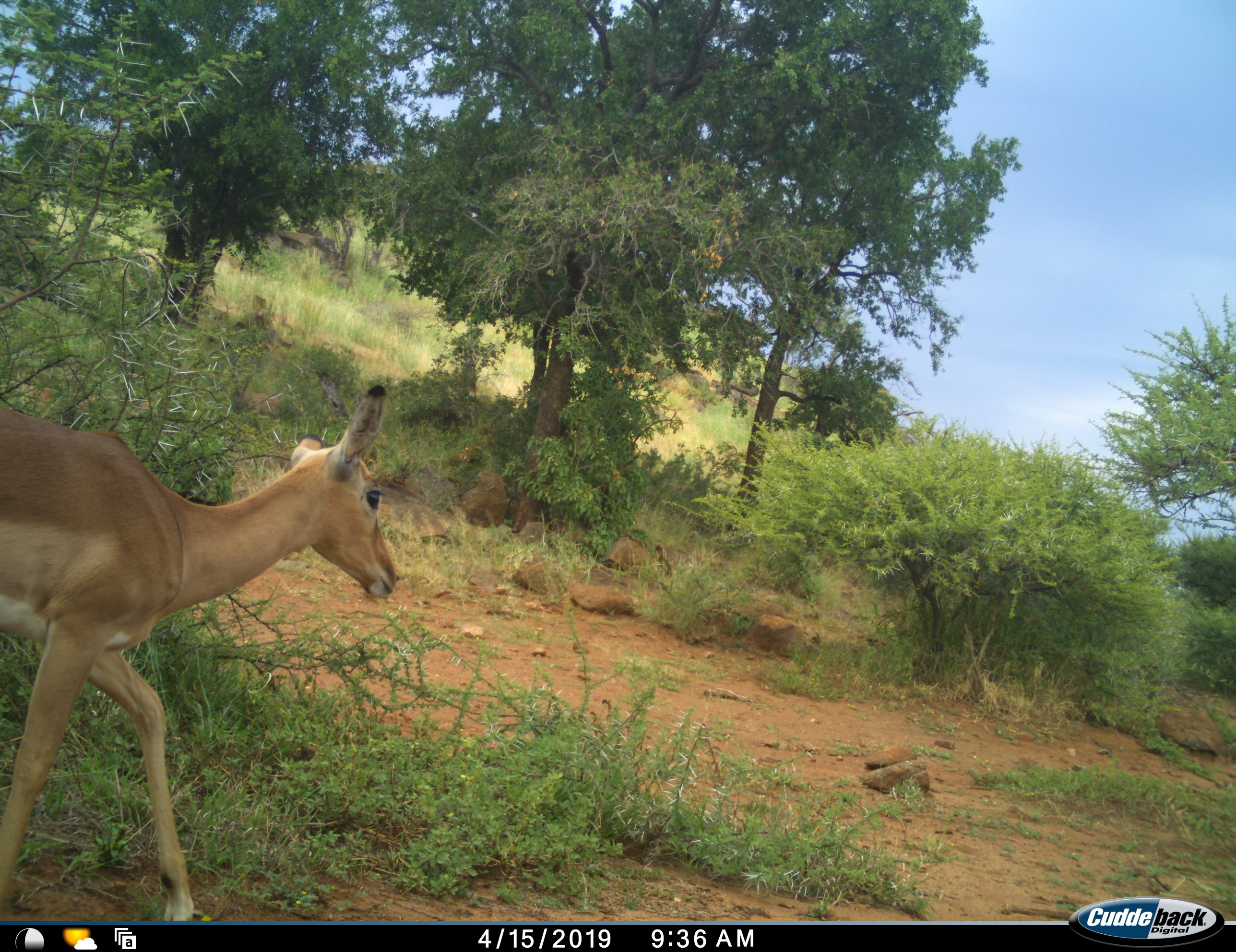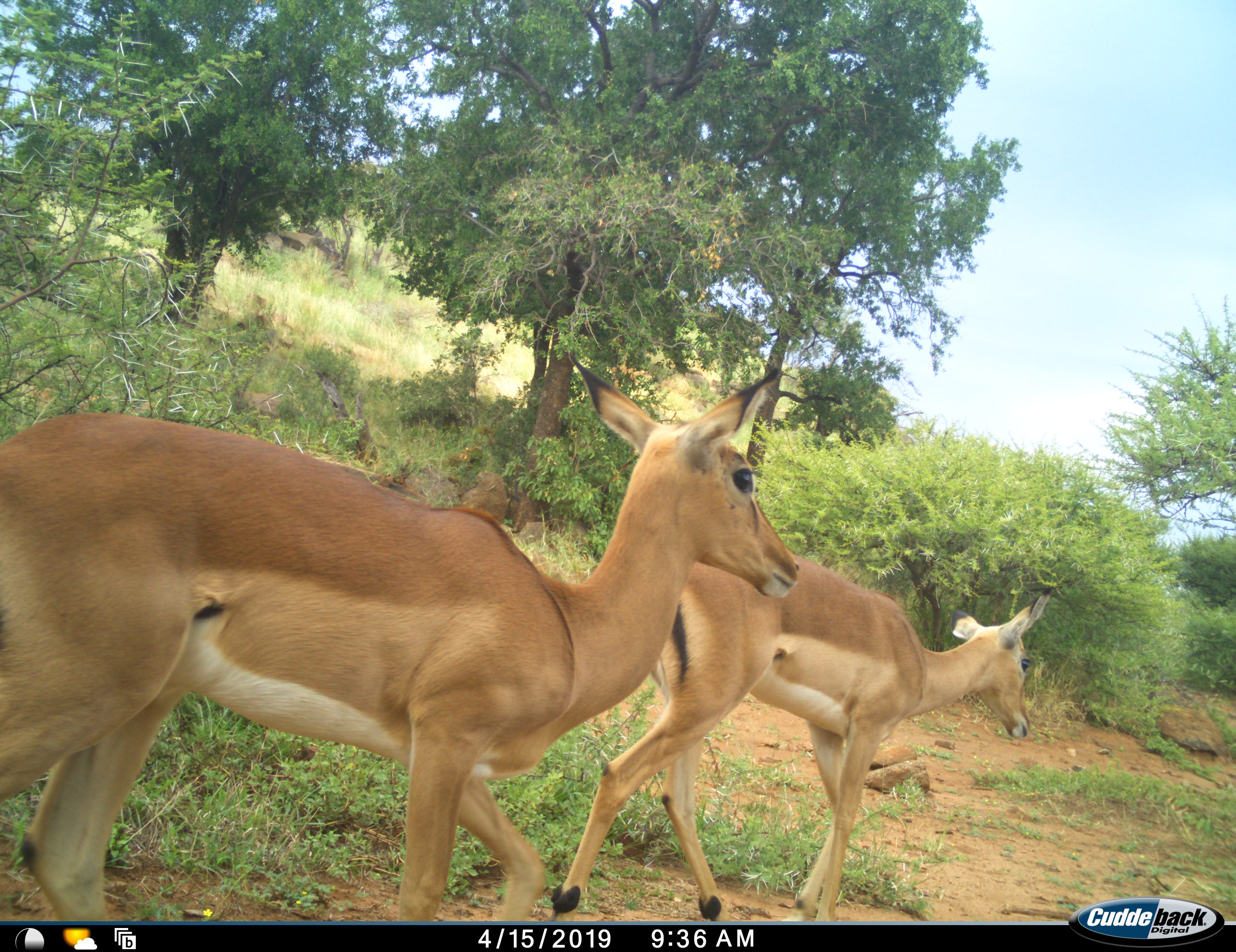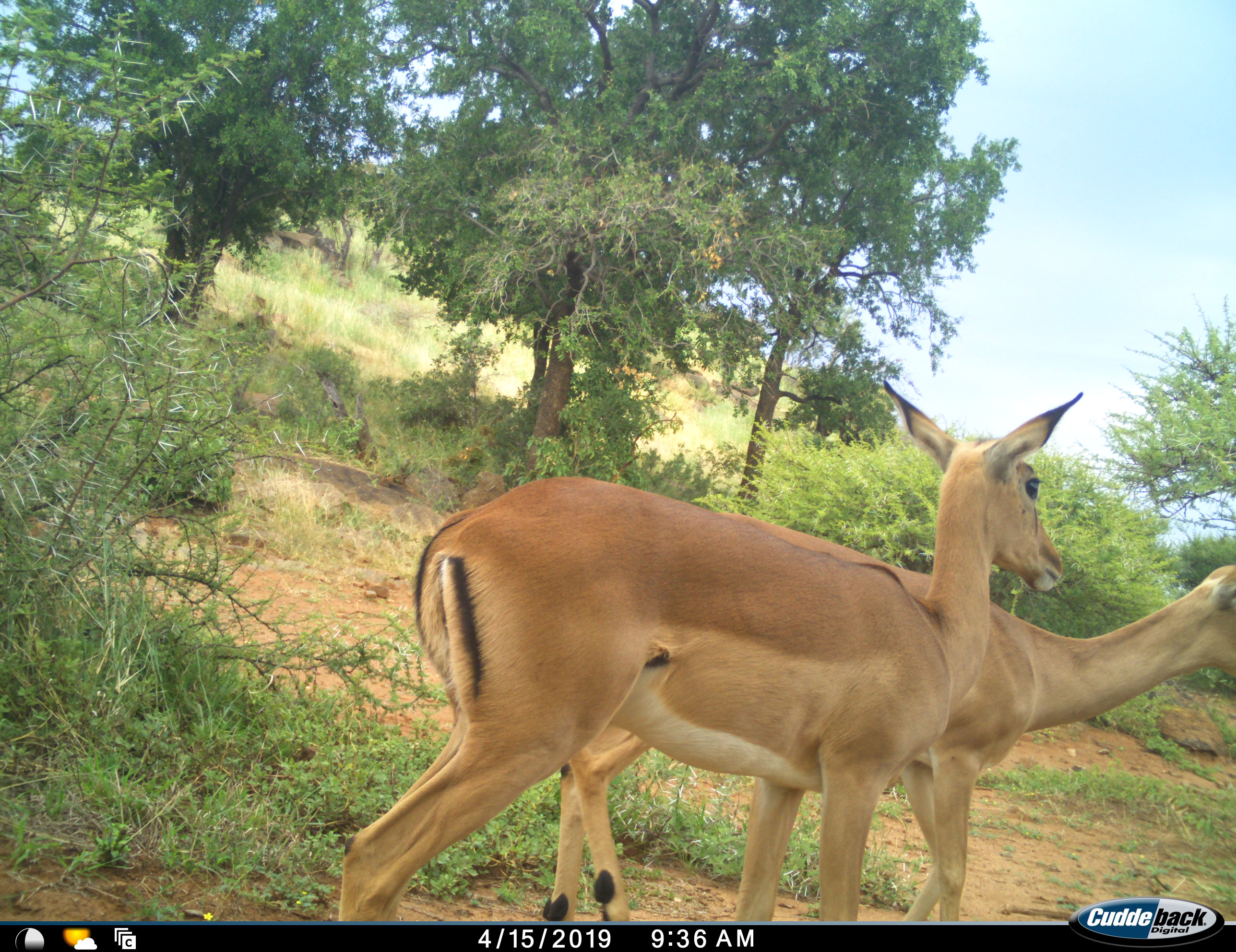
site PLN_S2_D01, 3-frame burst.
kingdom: Animalia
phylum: Chordata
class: Mammalia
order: Artiodactyla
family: Bovidae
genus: Aepyceros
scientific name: Aepyceros melampus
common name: impala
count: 2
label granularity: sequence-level